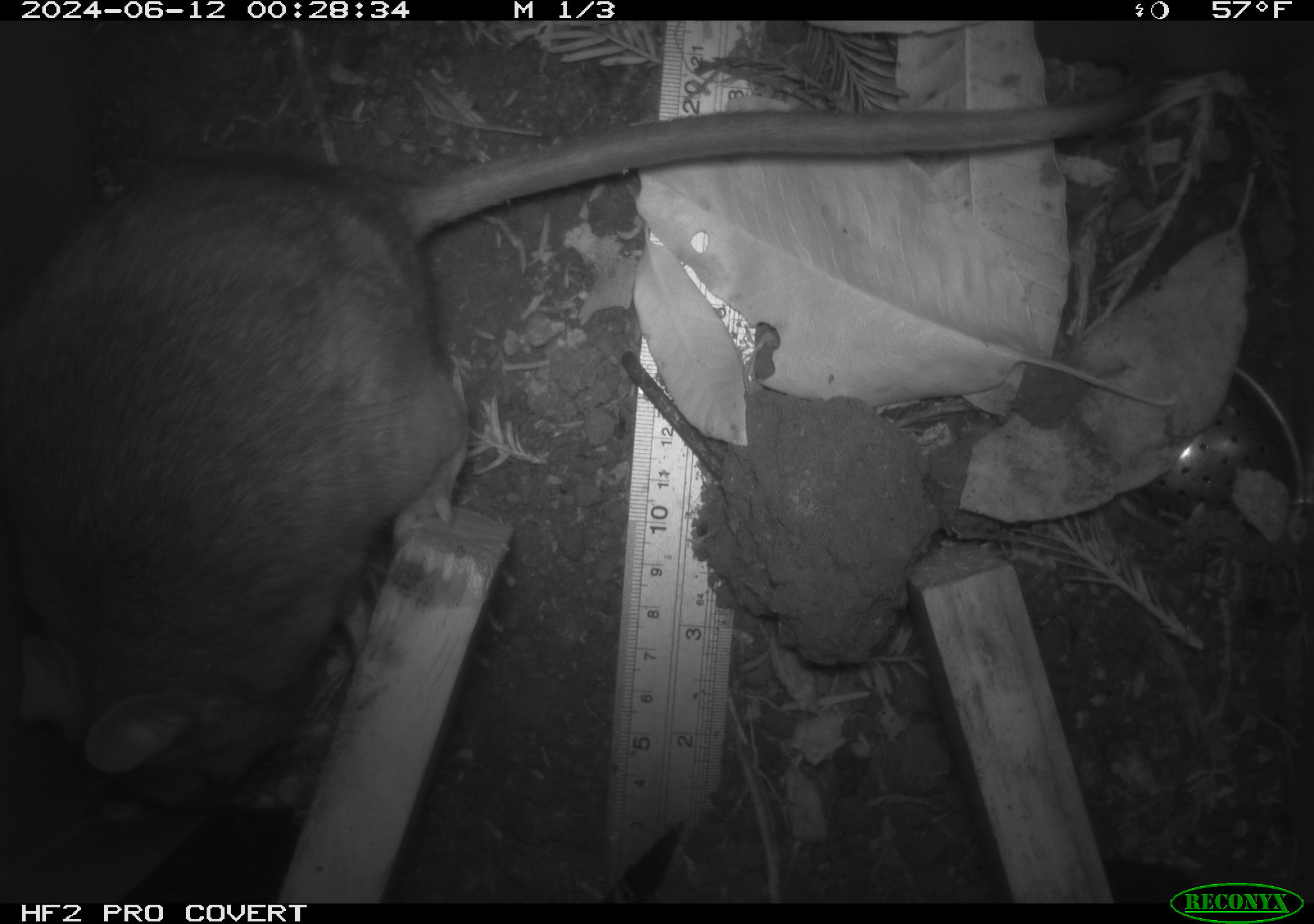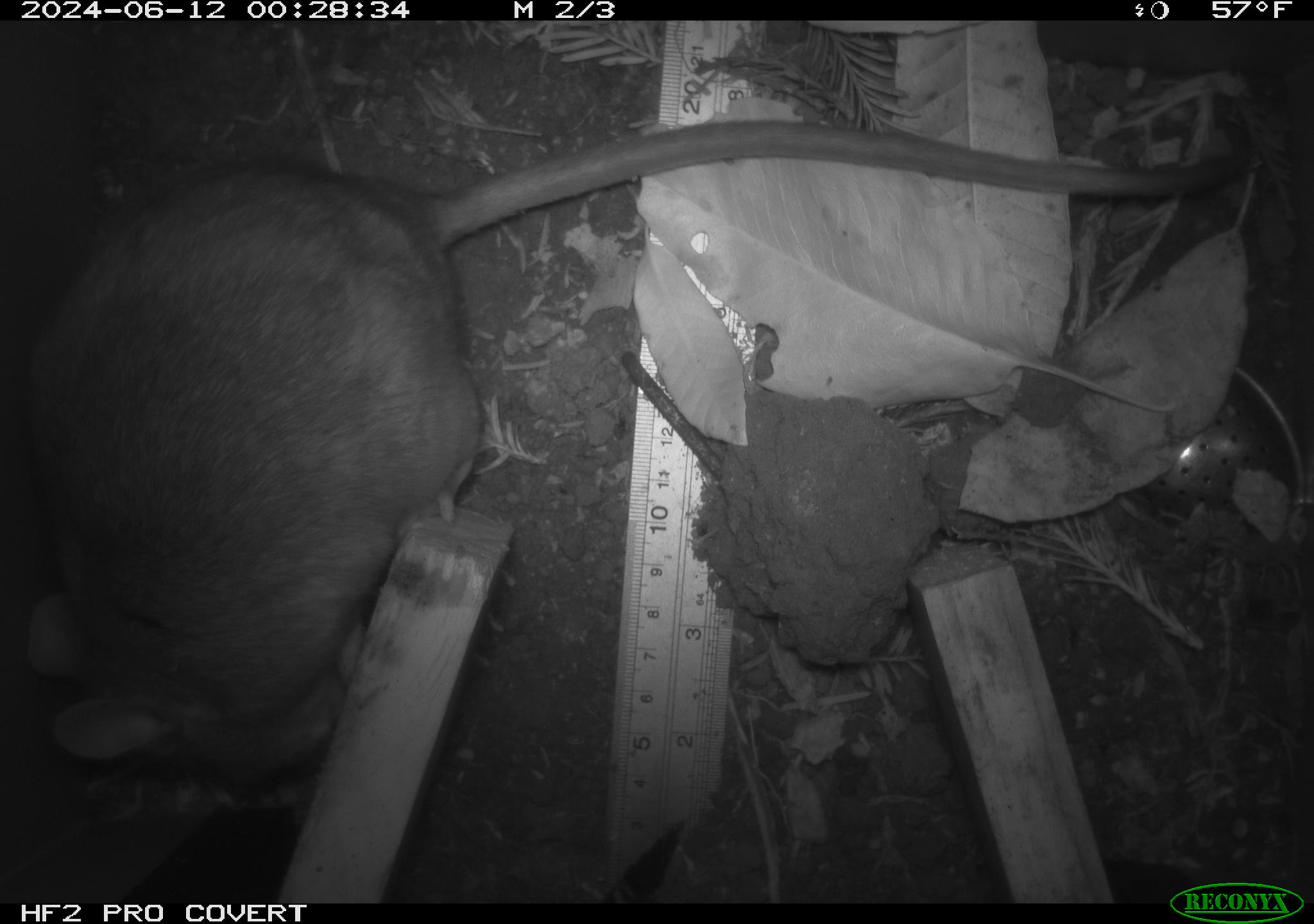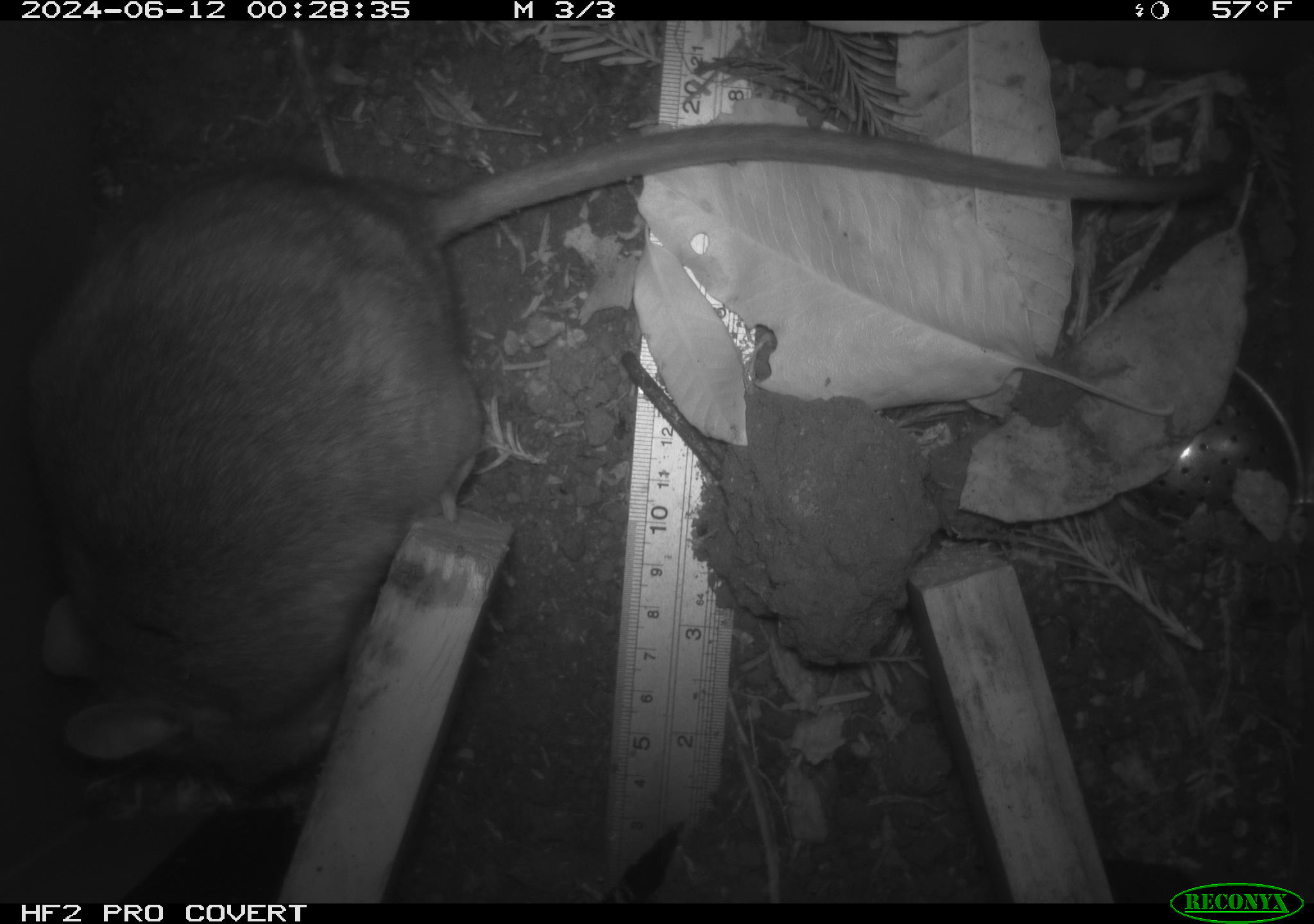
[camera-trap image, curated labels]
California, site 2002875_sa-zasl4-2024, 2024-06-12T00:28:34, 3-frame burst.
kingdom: Animalia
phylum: Chordata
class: Mammalia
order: Rodentia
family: Cricetidae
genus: Neotoma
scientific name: Neotoma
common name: pack rat or woodrat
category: neotoma species